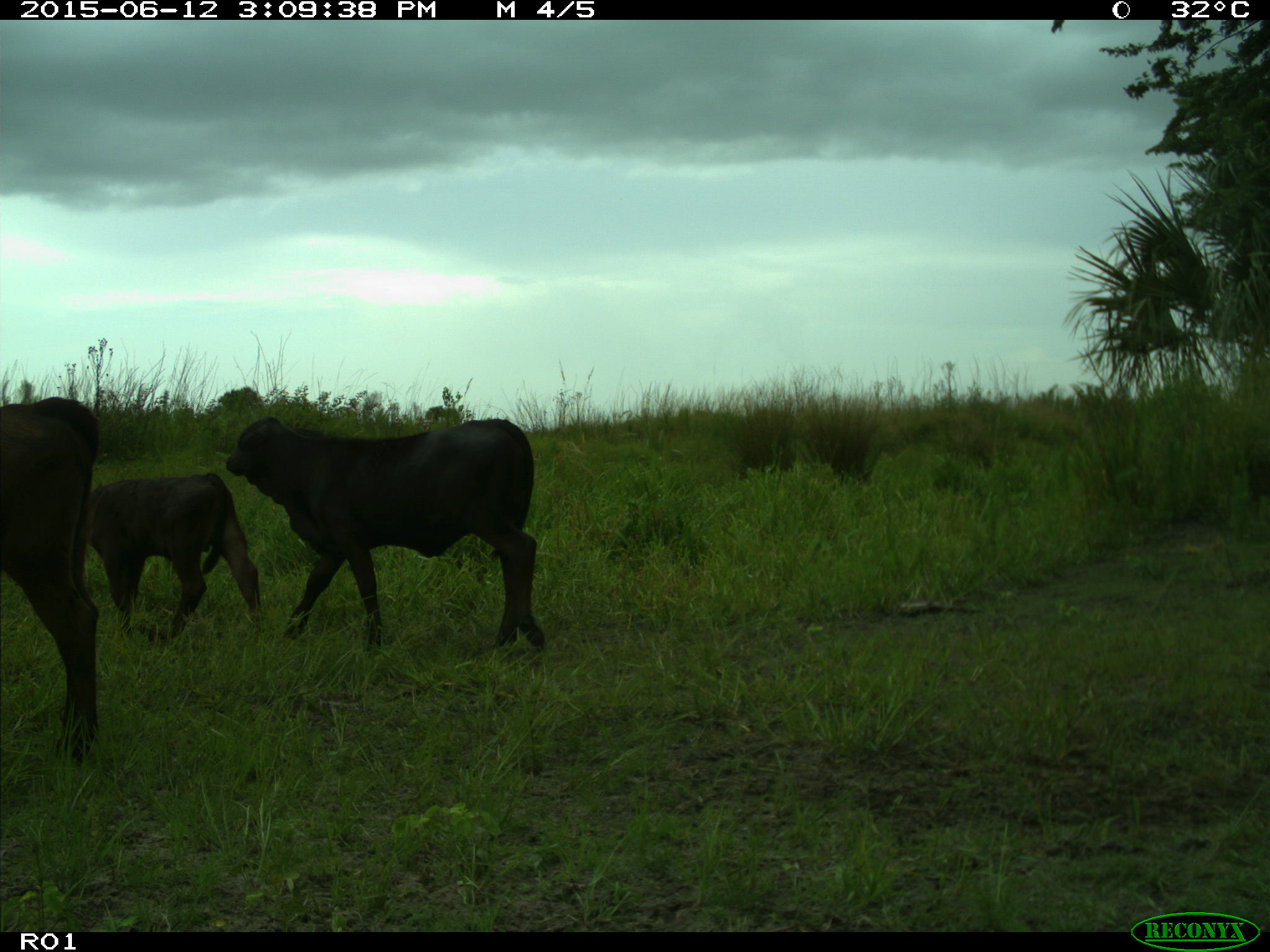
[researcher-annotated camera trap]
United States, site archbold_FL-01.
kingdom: Animalia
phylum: Chordata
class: Mammalia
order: Artiodactyla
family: Bovidae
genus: Bos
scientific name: Bos taurus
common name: domestic cow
Bos taurus (domestic cow).